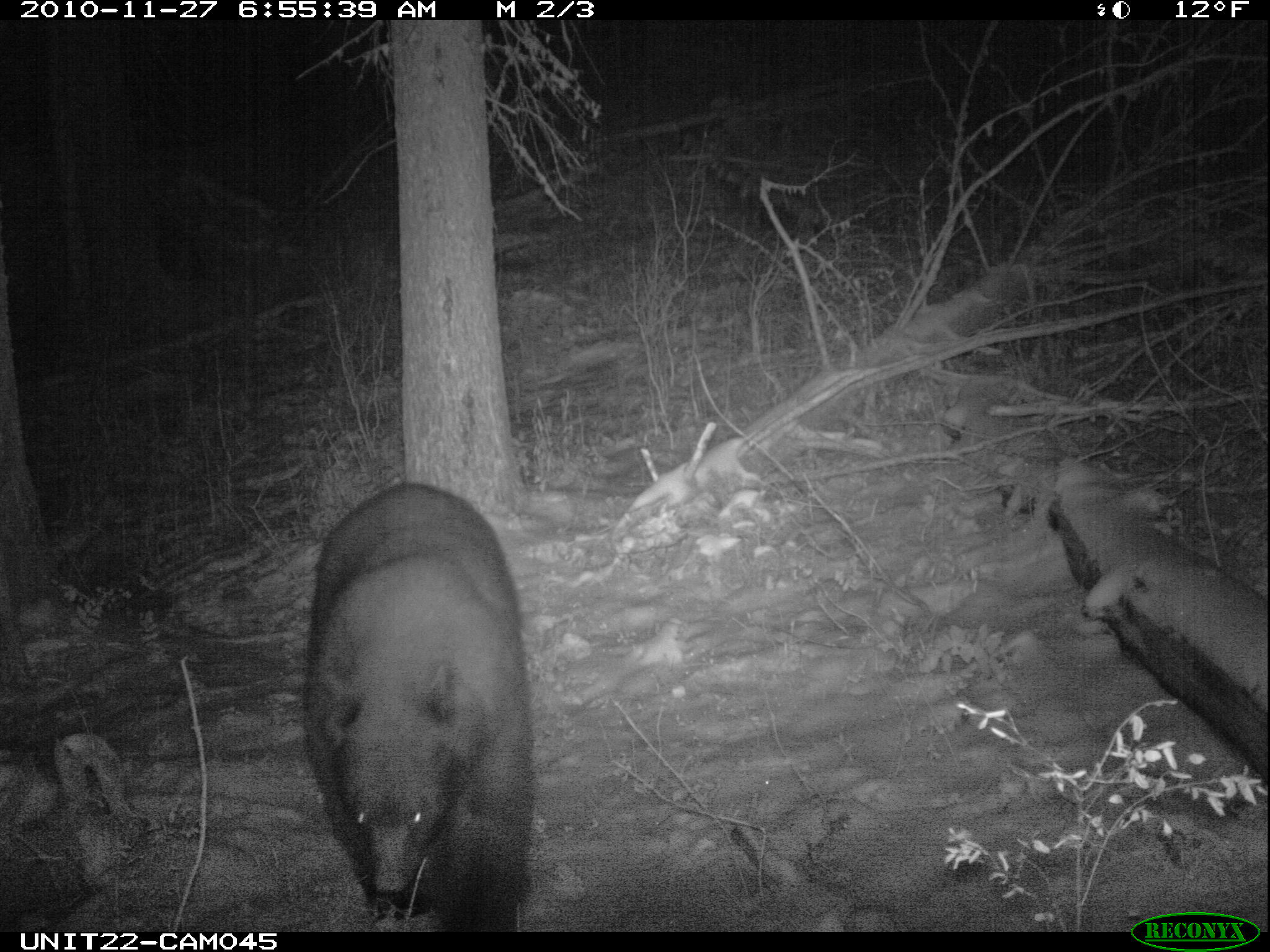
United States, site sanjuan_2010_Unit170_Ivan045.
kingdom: Animalia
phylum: Chordata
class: Mammalia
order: Carnivora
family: Ursidae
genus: Ursus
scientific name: Ursus americanus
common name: american black bear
Ursus americanus (american black bear).